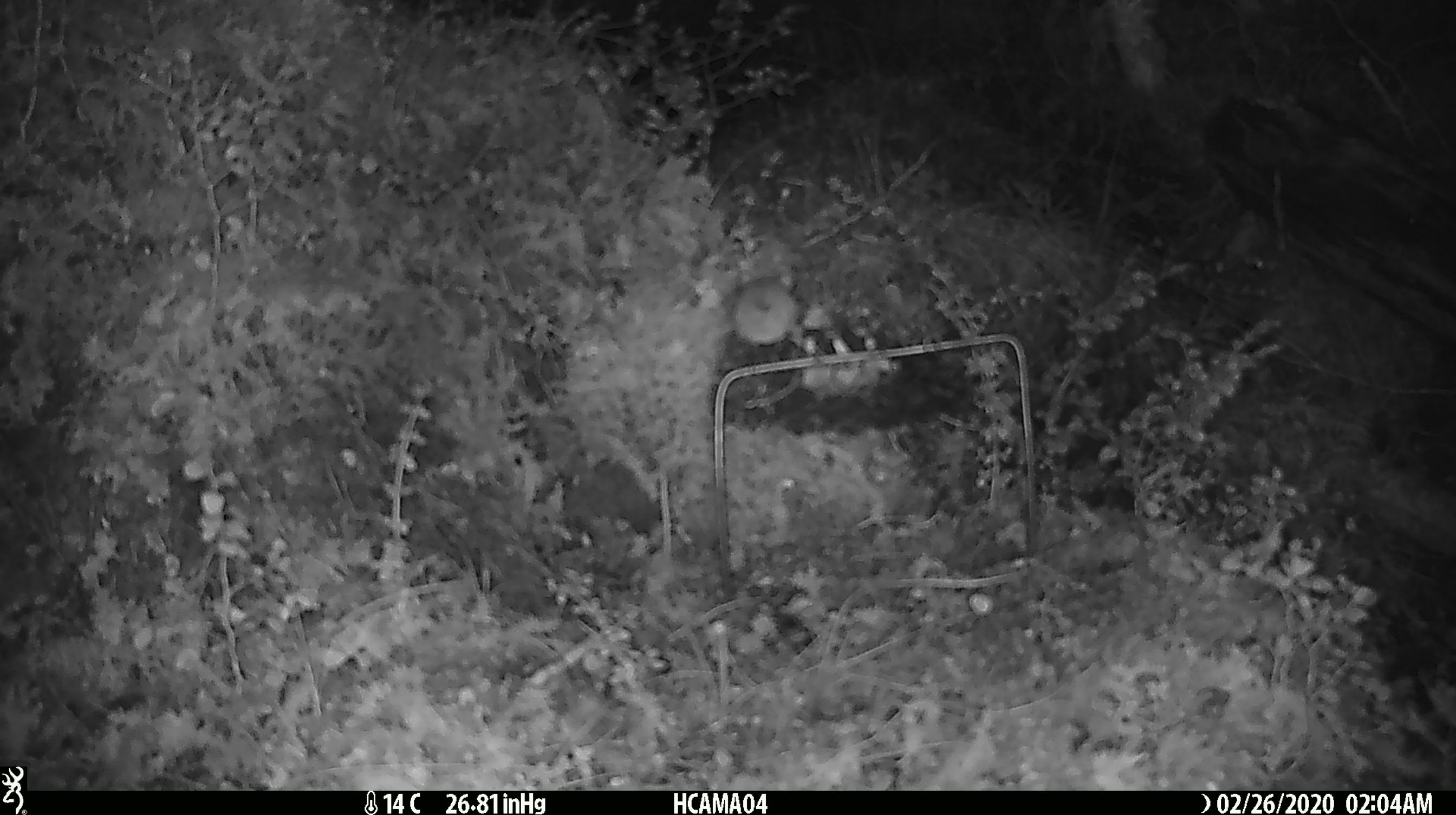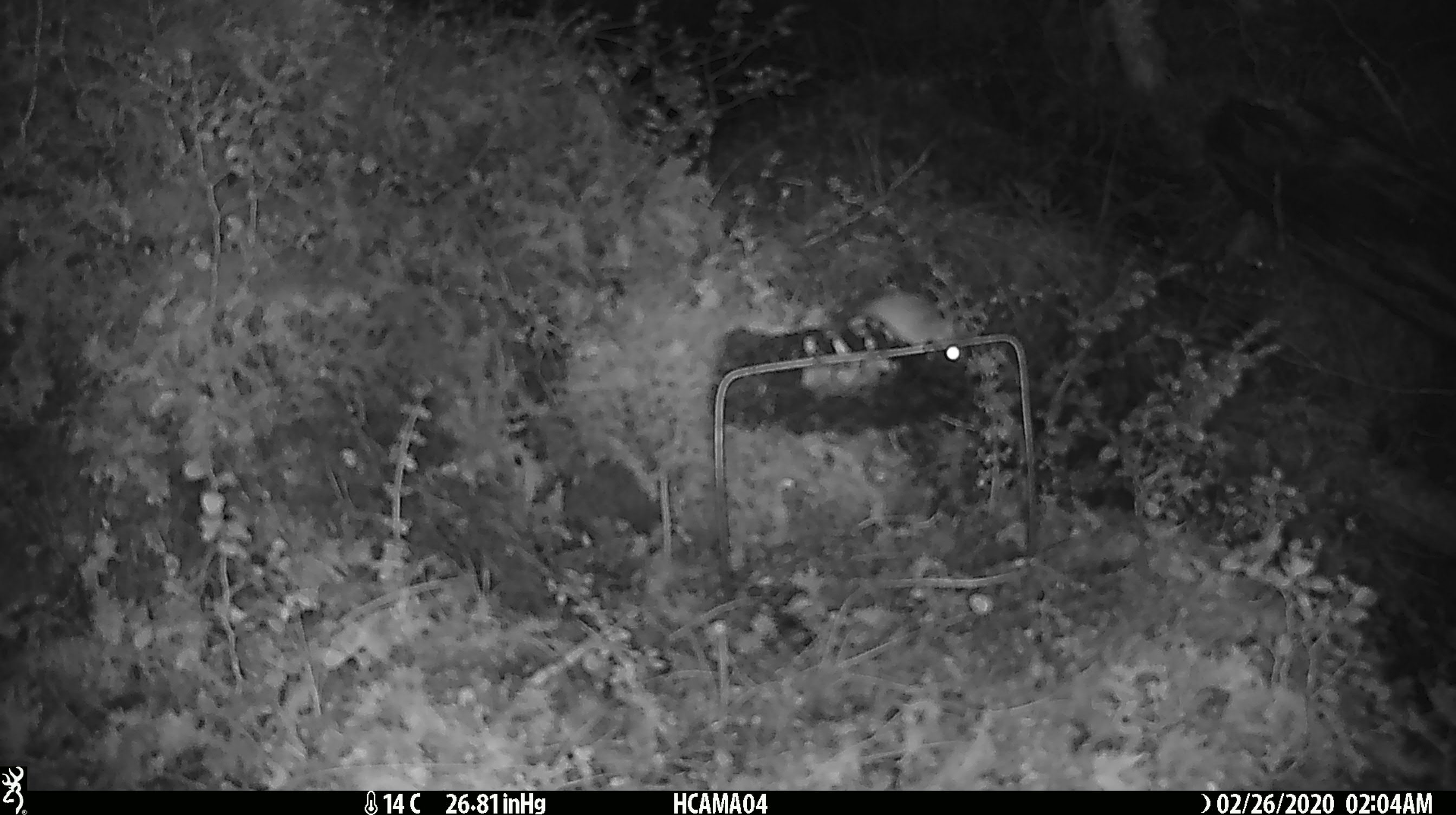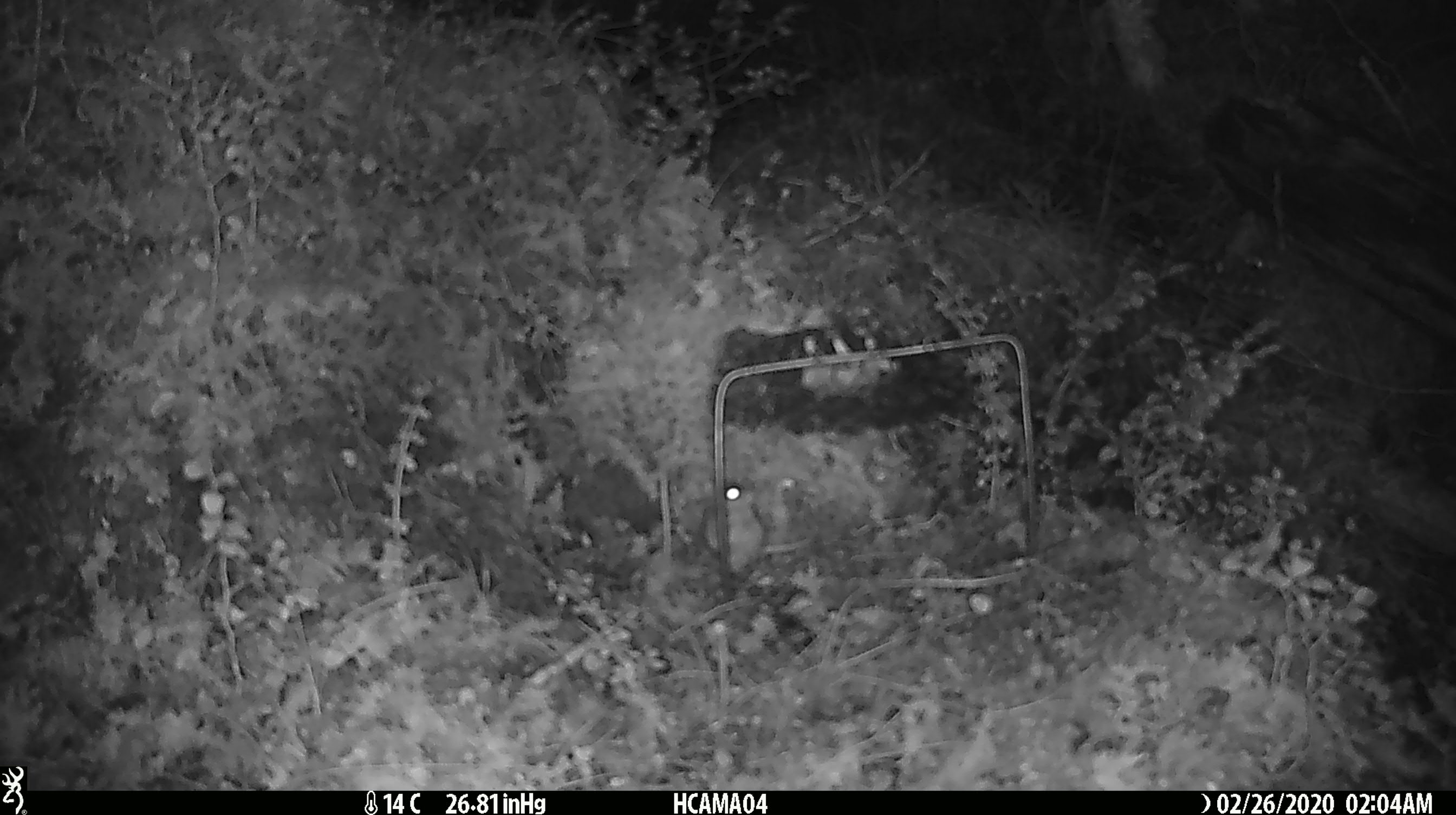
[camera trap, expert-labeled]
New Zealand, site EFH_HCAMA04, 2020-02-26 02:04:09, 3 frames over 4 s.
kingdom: Animalia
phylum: Chordata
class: Mammalia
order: Rodentia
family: Muridae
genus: Mus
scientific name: Mus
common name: mouse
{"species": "mouse (Mus)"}